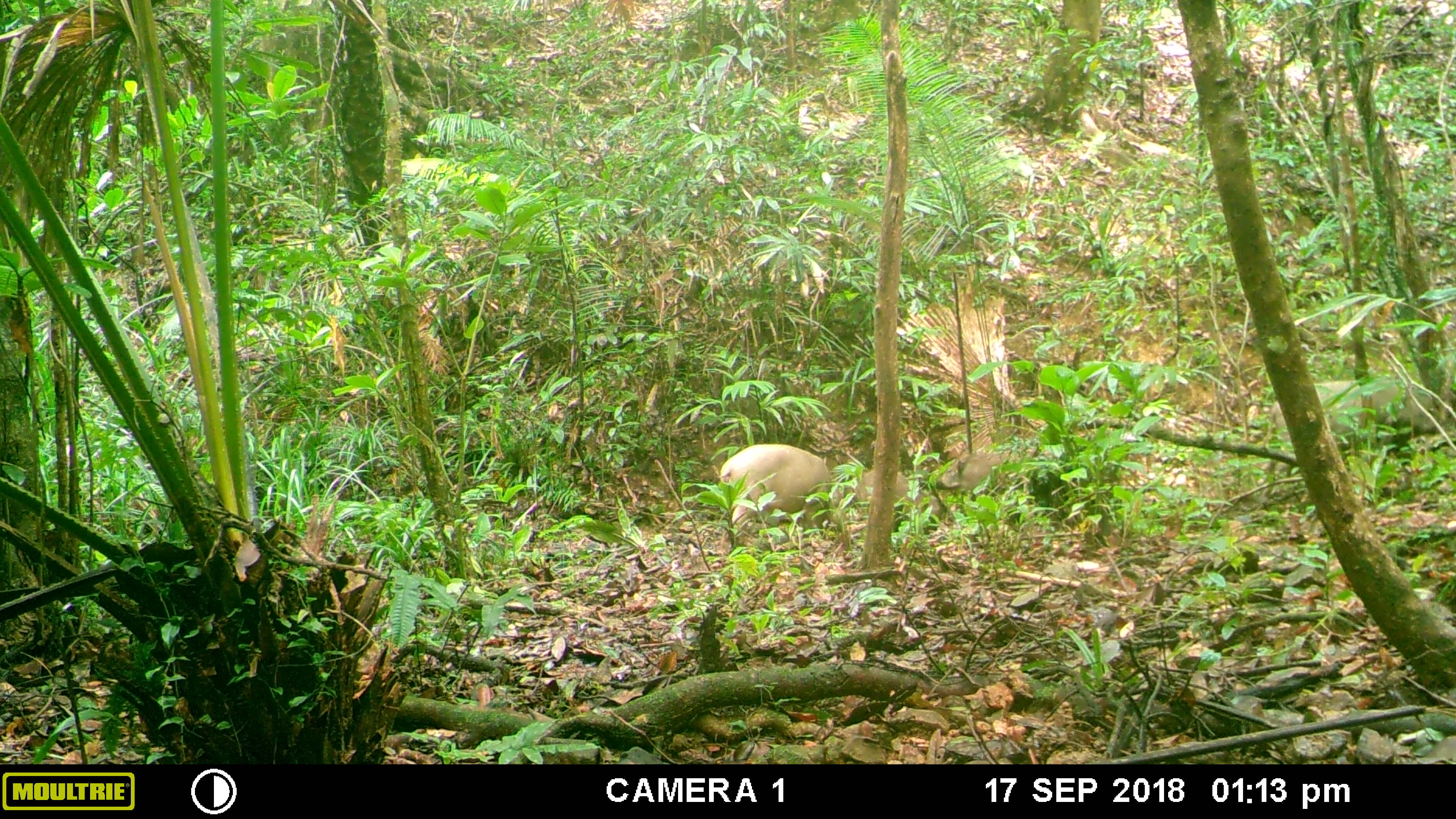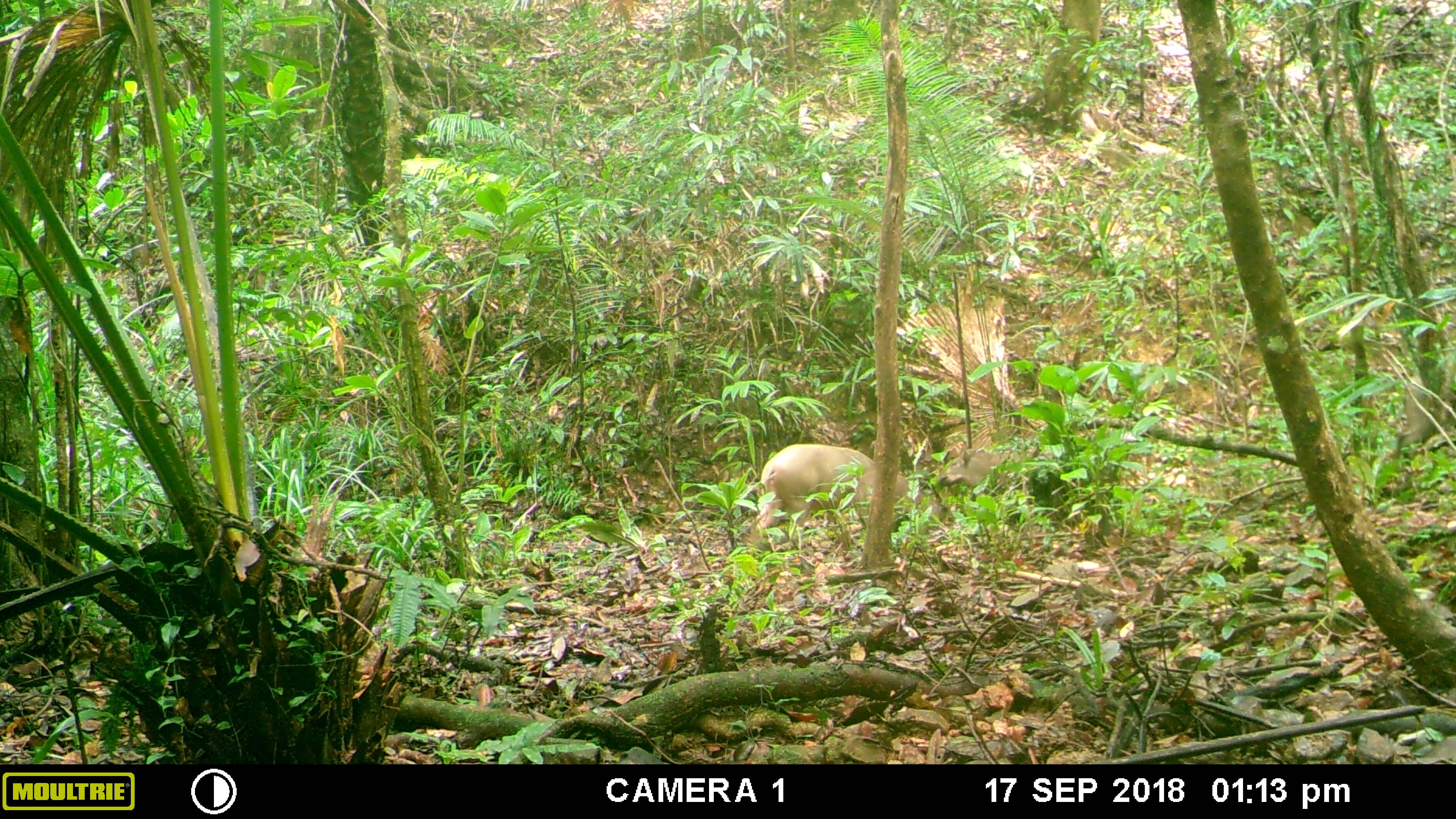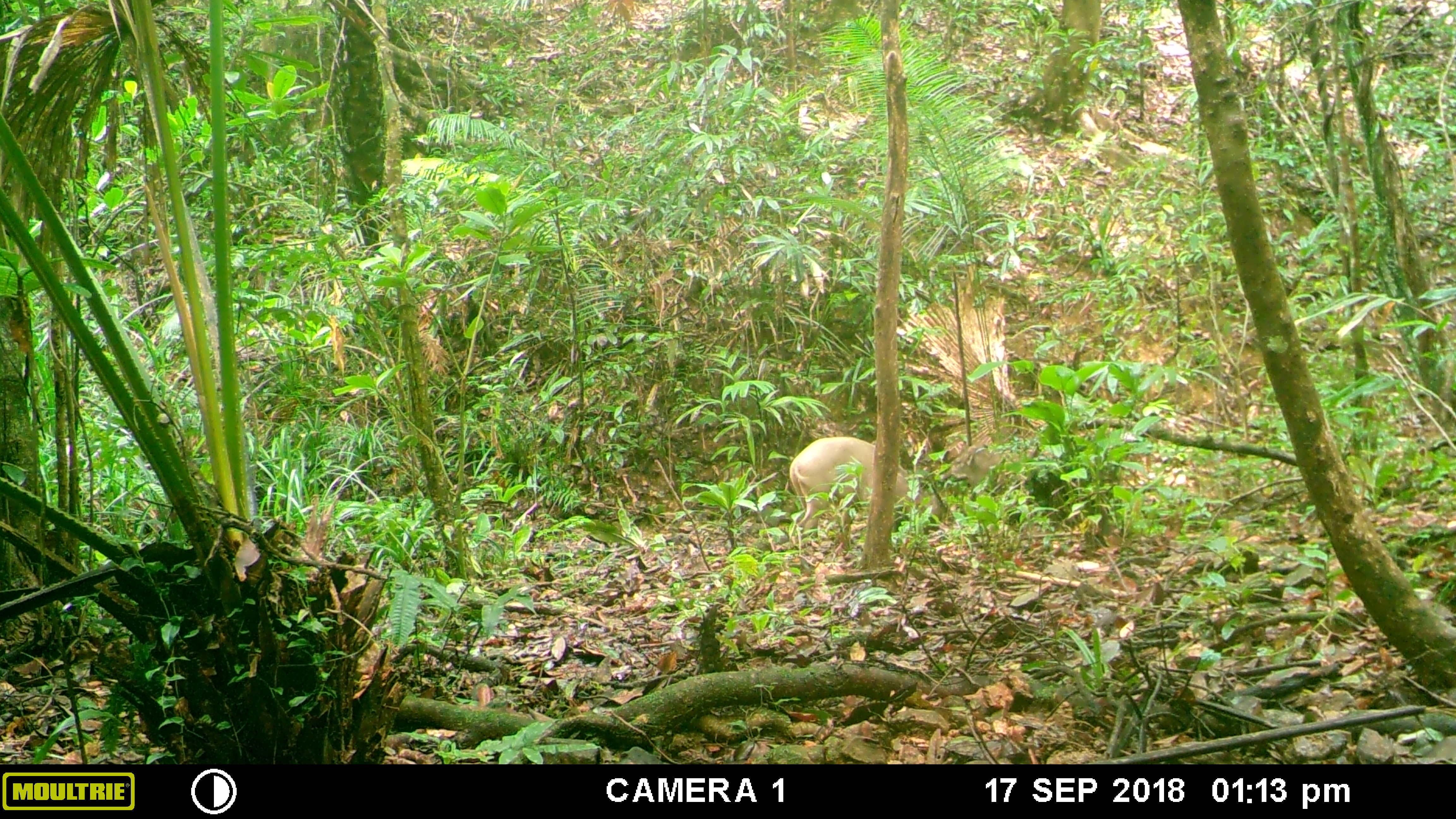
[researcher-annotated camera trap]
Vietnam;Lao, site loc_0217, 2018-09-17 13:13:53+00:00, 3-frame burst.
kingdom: Animalia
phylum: Chordata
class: Mammalia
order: Artiodactyla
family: Suidae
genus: Sus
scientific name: Sus scrofa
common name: eurasian wild pig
Eurasian wild pig (Sus scrofa). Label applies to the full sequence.